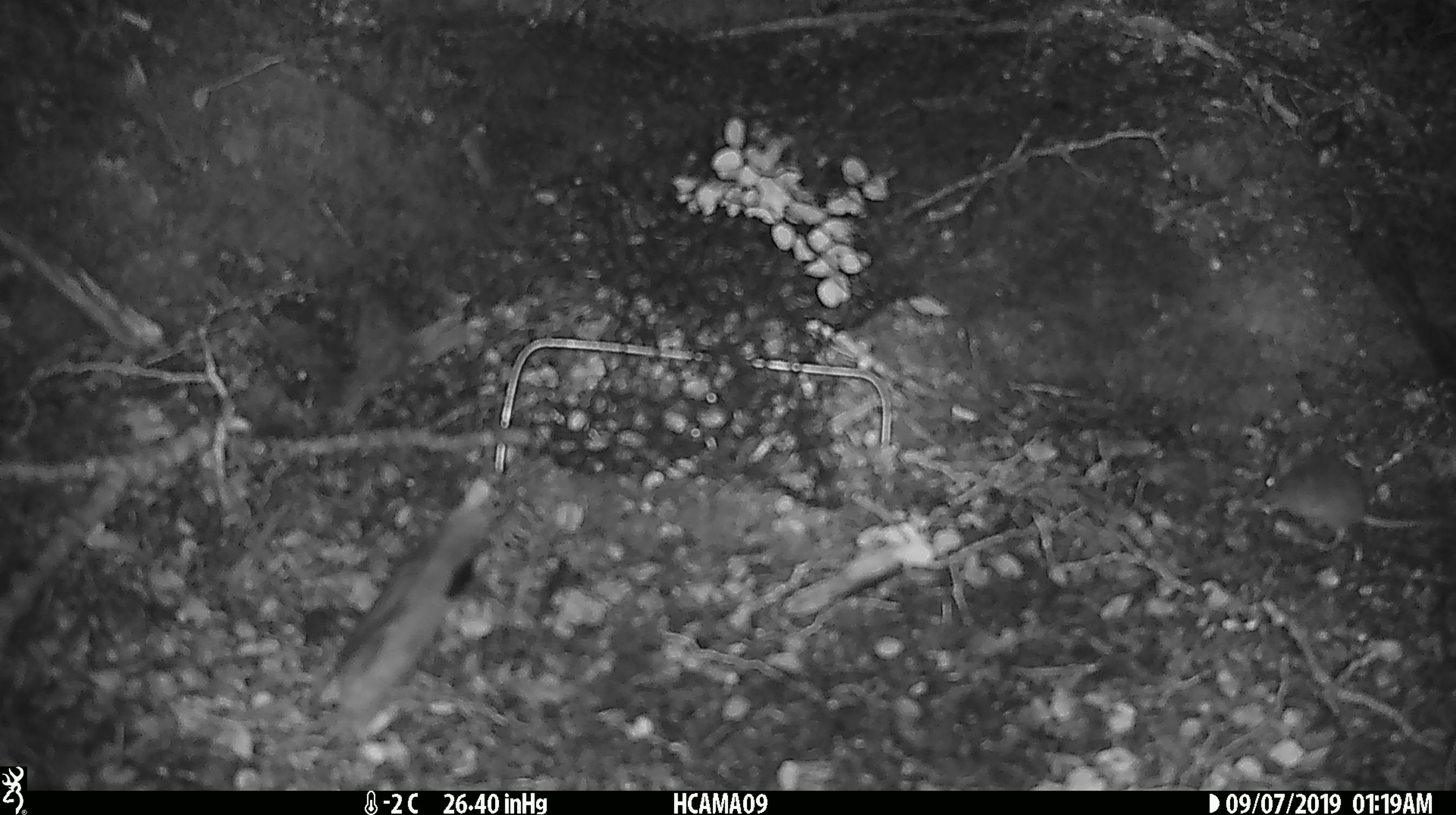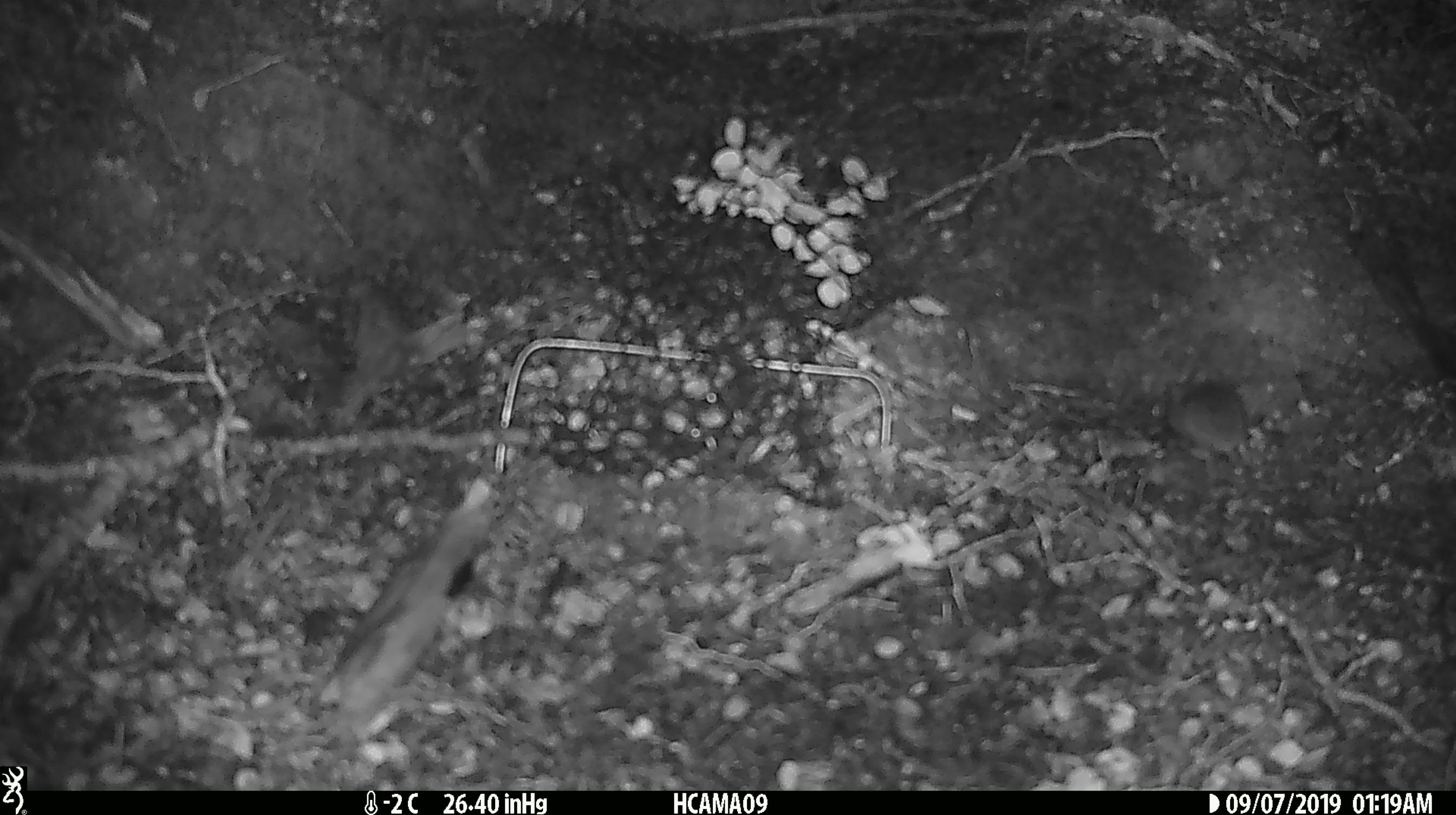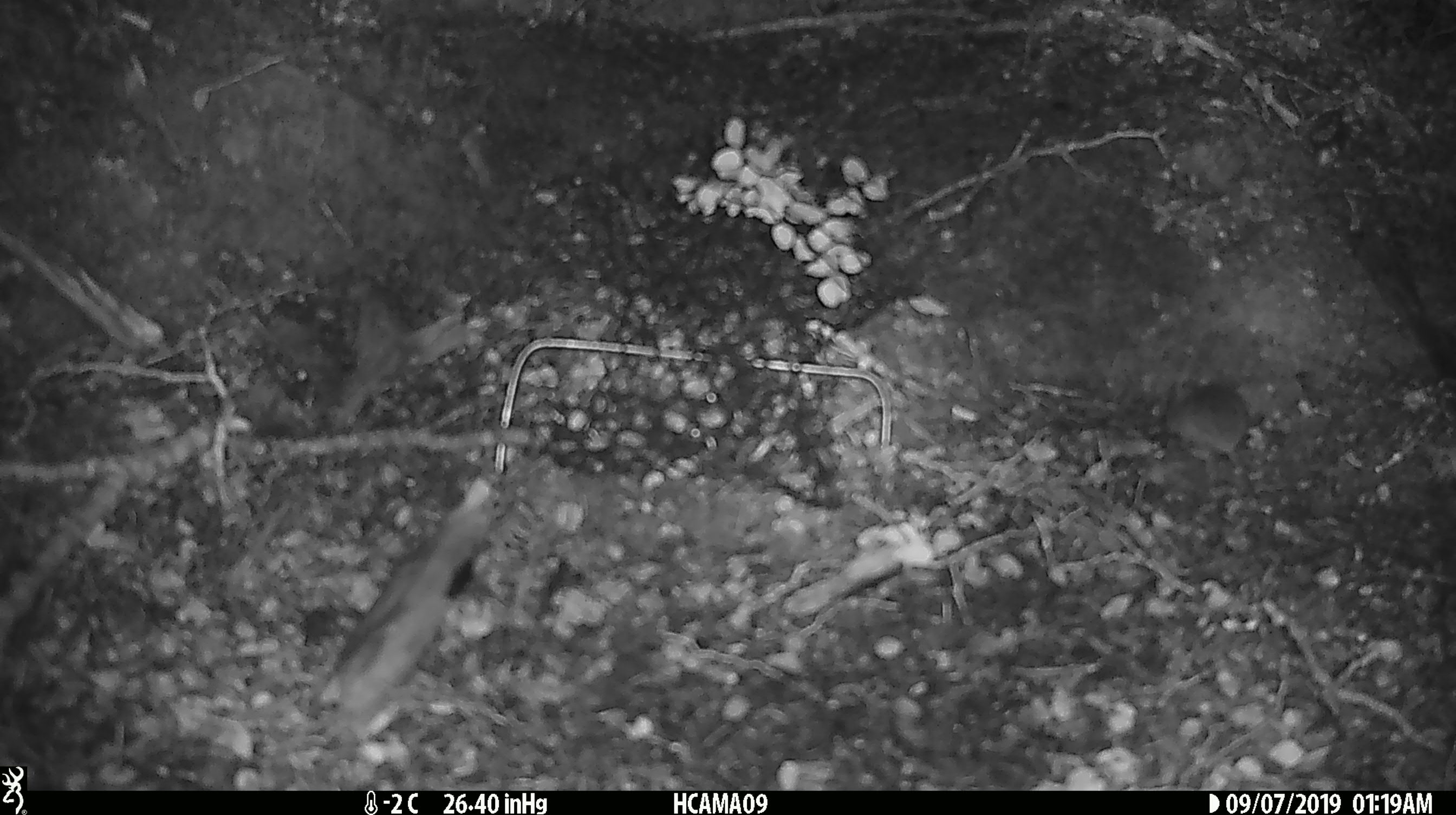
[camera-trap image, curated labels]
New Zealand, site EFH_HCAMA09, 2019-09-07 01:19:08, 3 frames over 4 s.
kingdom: Animalia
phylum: Chordata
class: Mammalia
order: Rodentia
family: Muridae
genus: Mus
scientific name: Mus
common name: mouse